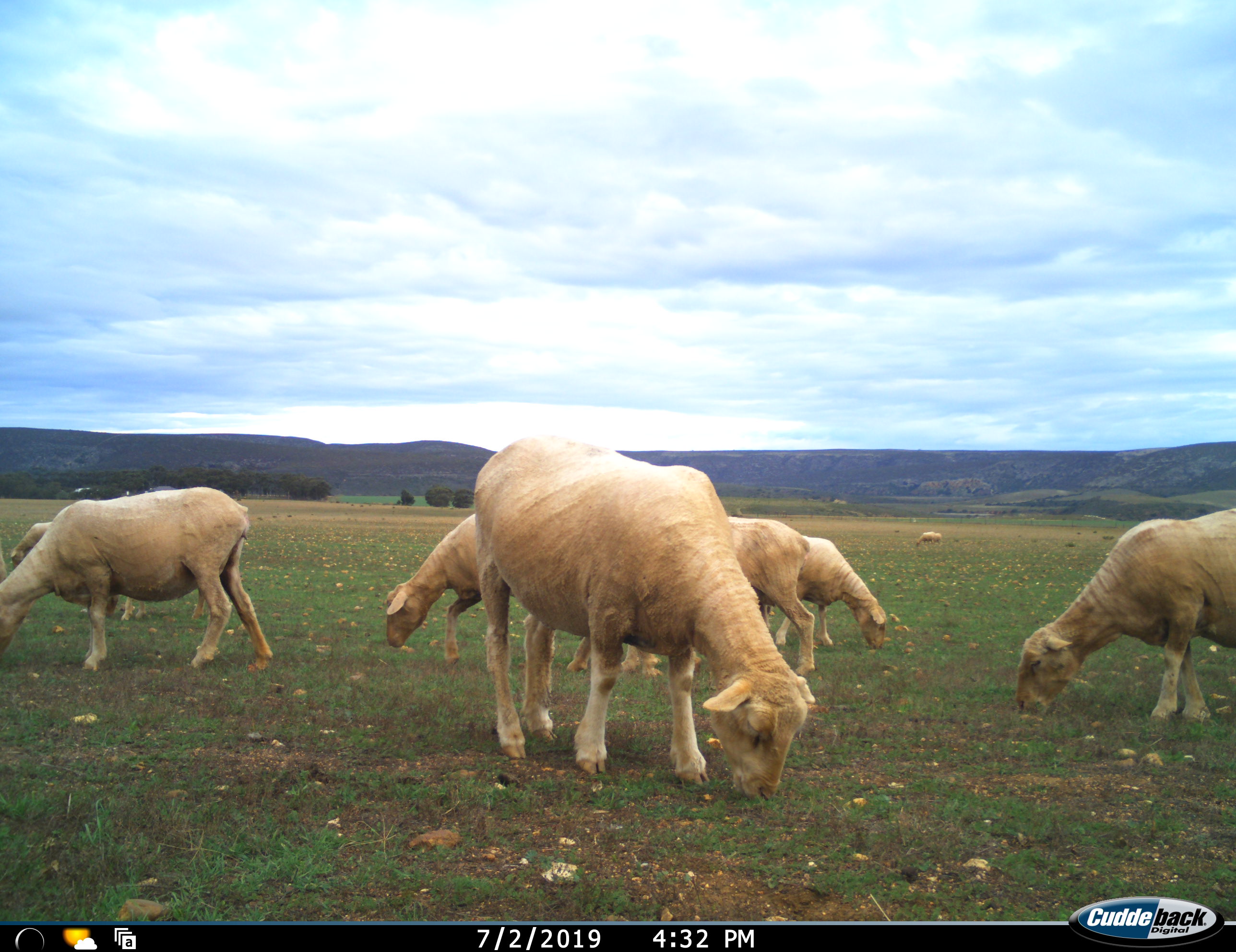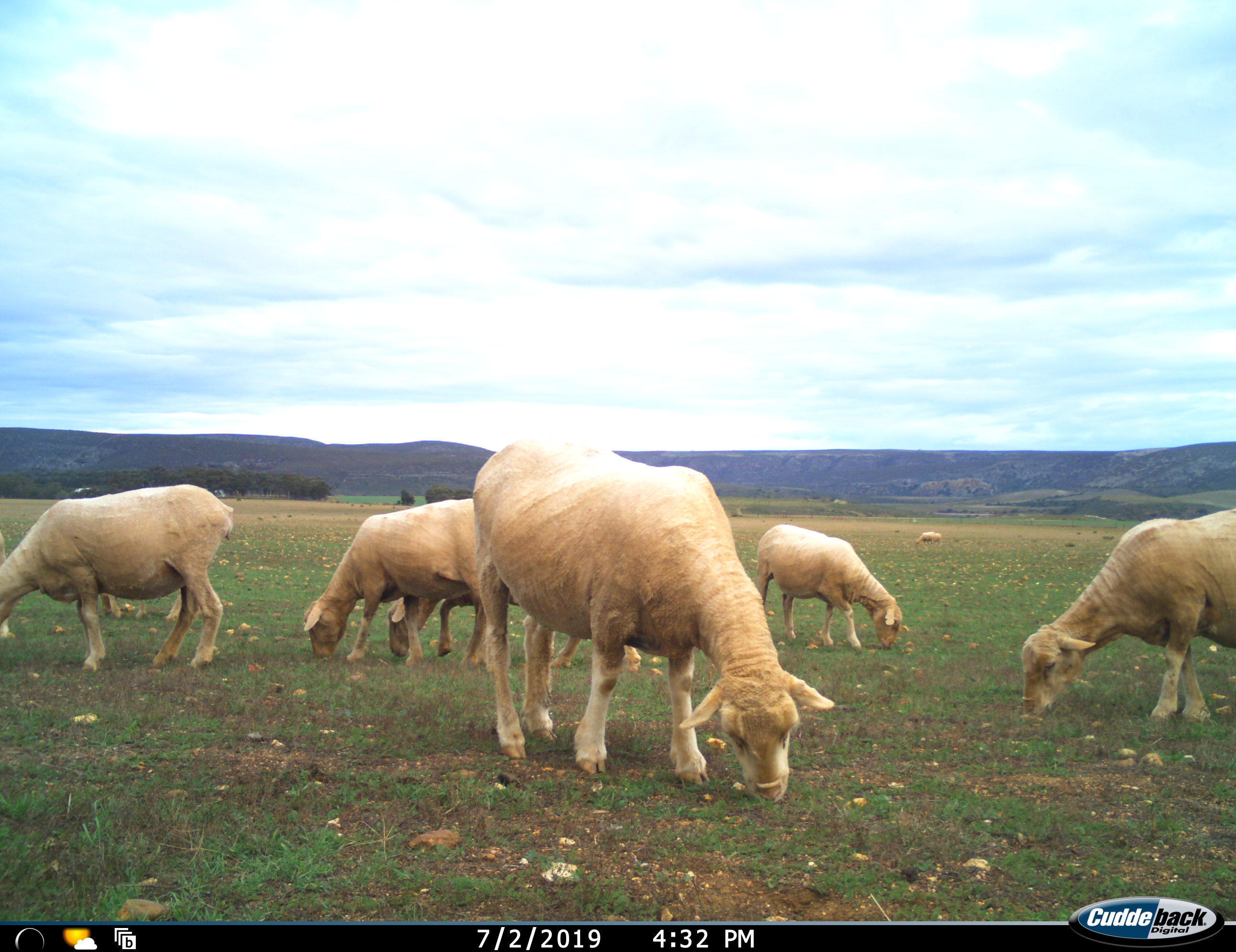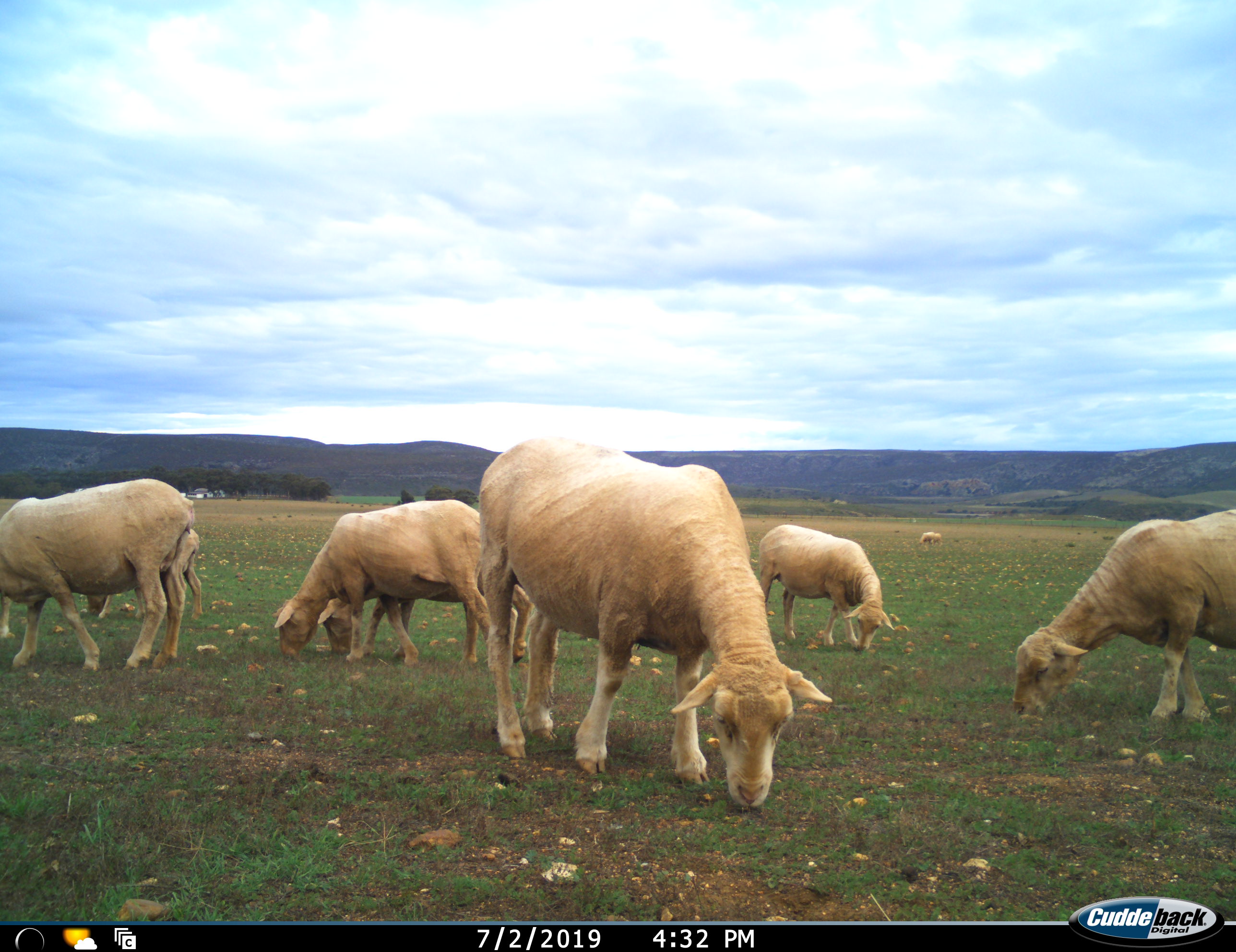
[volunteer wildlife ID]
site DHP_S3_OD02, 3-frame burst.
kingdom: Animalia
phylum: Chordata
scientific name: Vertebrata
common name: domestic animal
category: domesticanimal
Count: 7.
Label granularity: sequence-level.